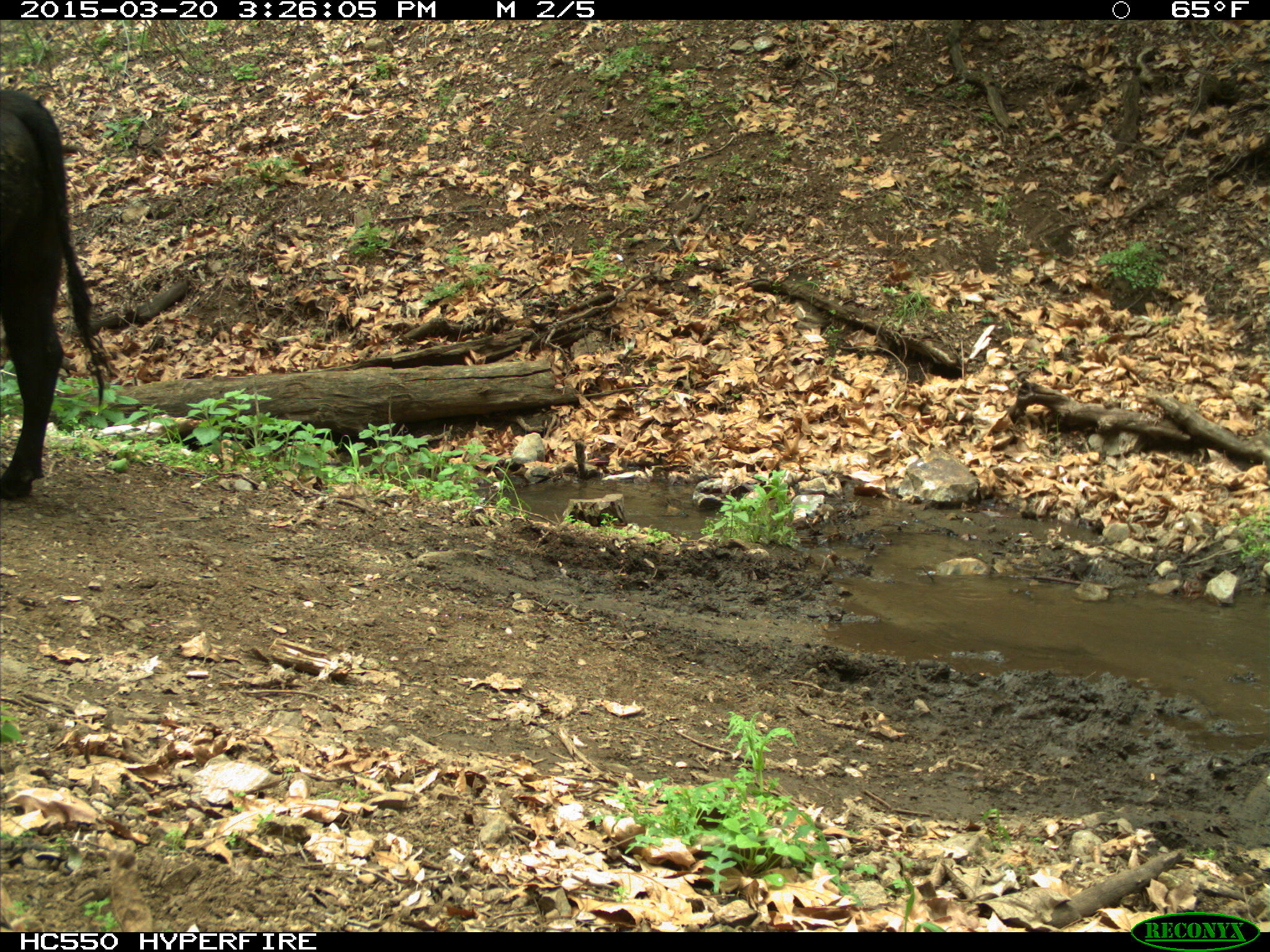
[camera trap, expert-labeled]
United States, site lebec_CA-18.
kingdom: Animalia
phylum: Chordata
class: Mammalia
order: Artiodactyla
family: Bovidae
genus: Bos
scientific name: Bos taurus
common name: domestic cow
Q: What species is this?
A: Bos taurus (domestic cow).